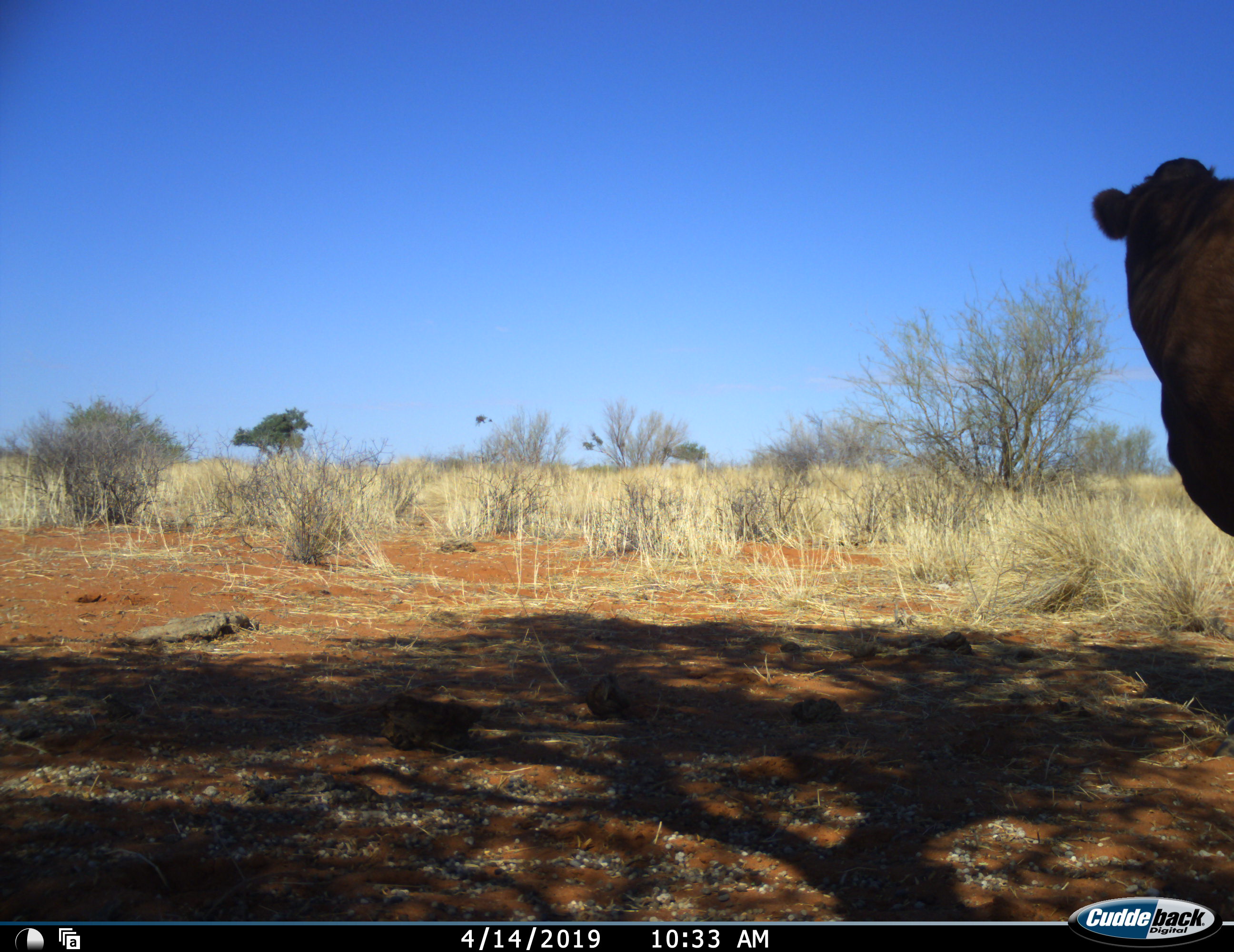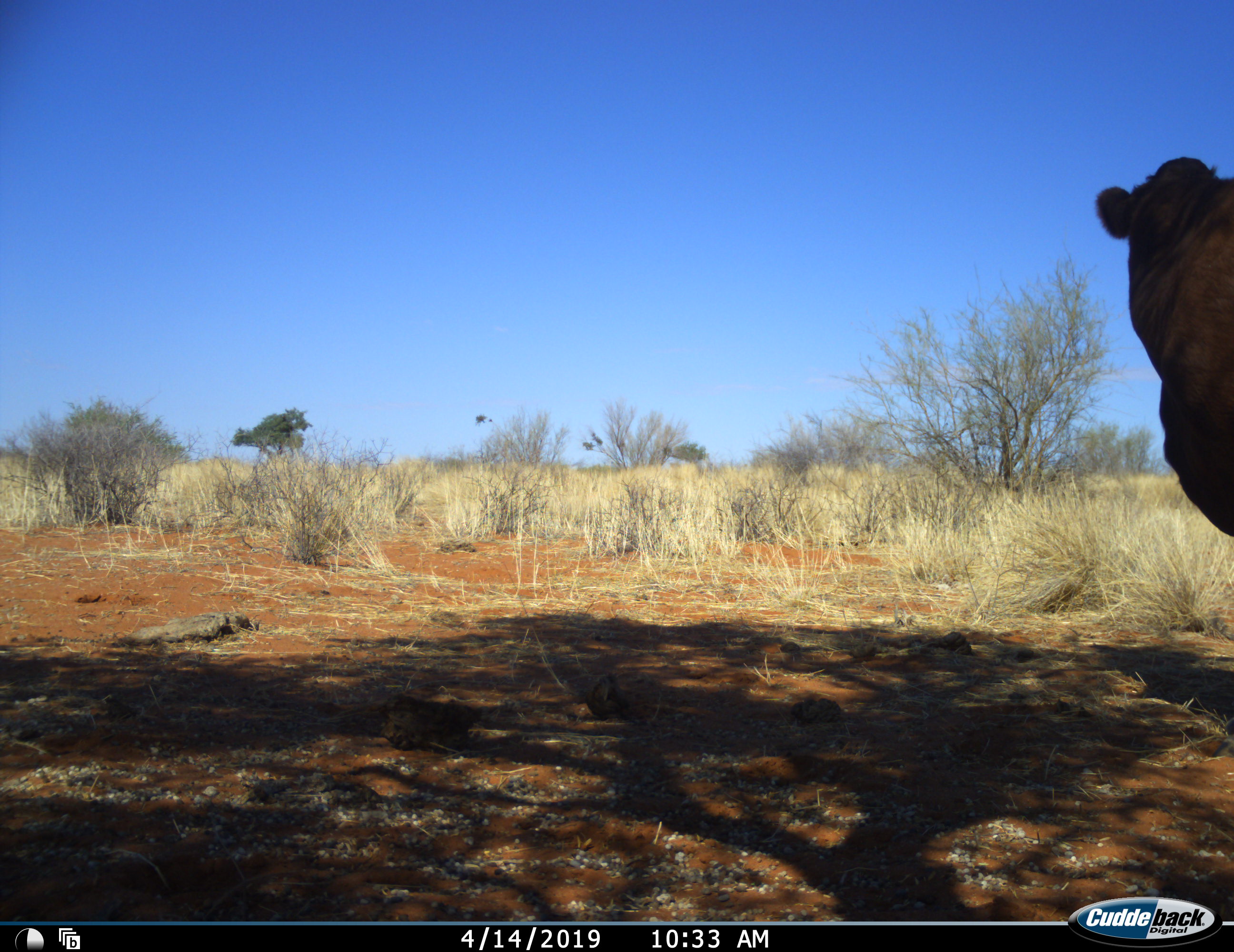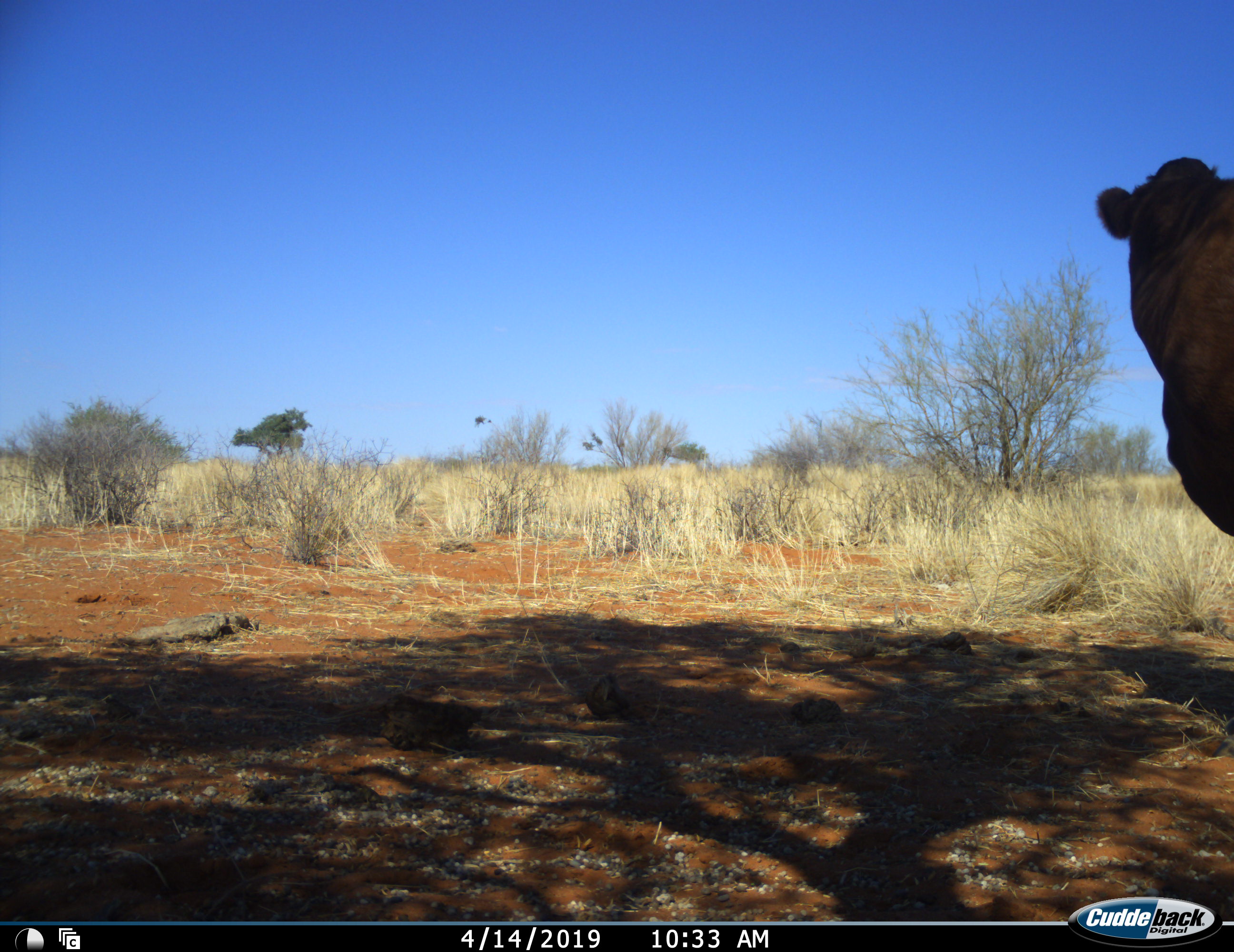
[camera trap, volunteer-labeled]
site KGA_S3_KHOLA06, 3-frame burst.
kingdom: Animalia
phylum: Chordata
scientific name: Vertebrata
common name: domestic animal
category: domesticanimal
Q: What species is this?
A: Domesticanimal (domestic animal) (Vertebrata).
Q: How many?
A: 1.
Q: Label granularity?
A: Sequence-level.